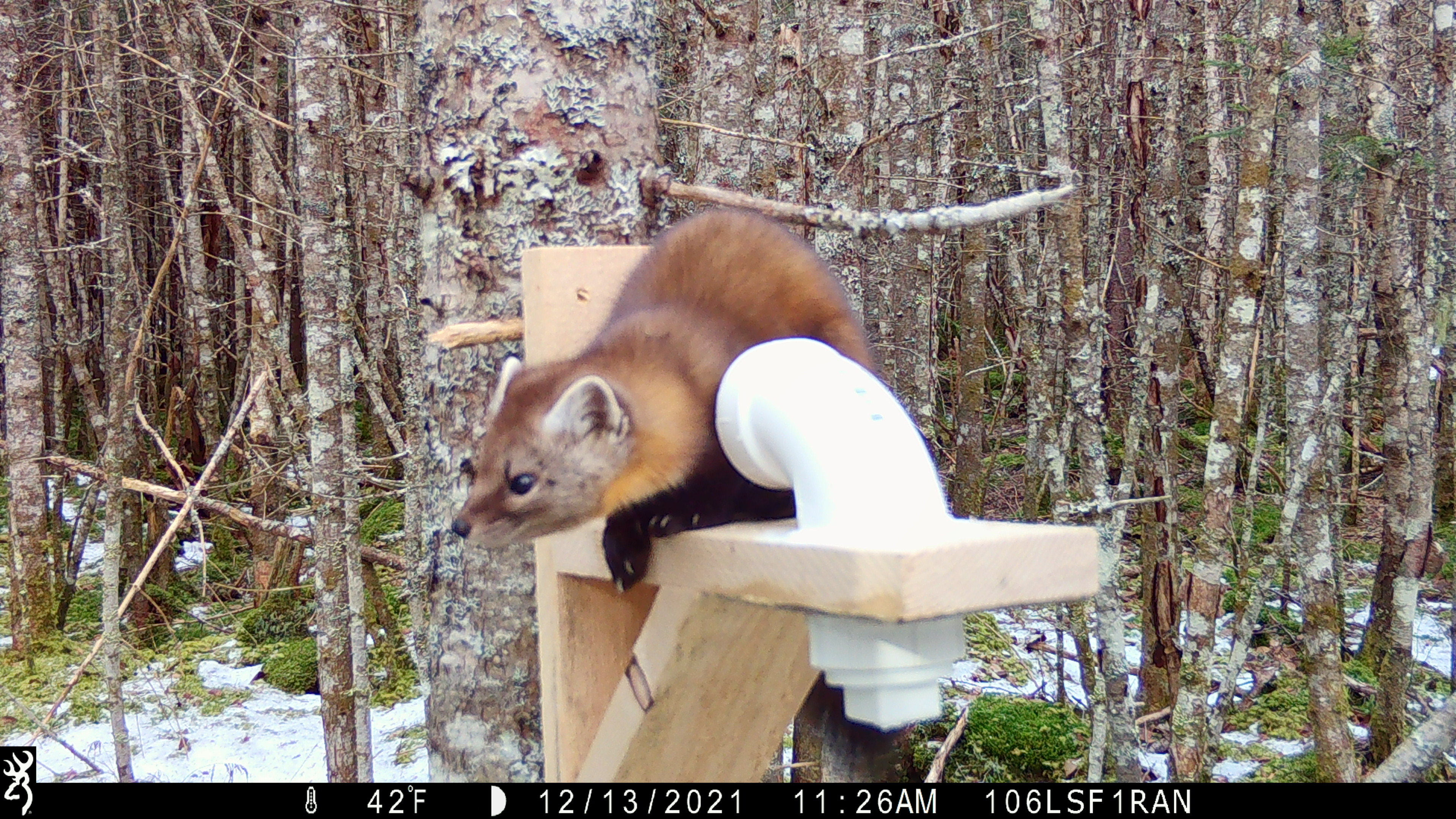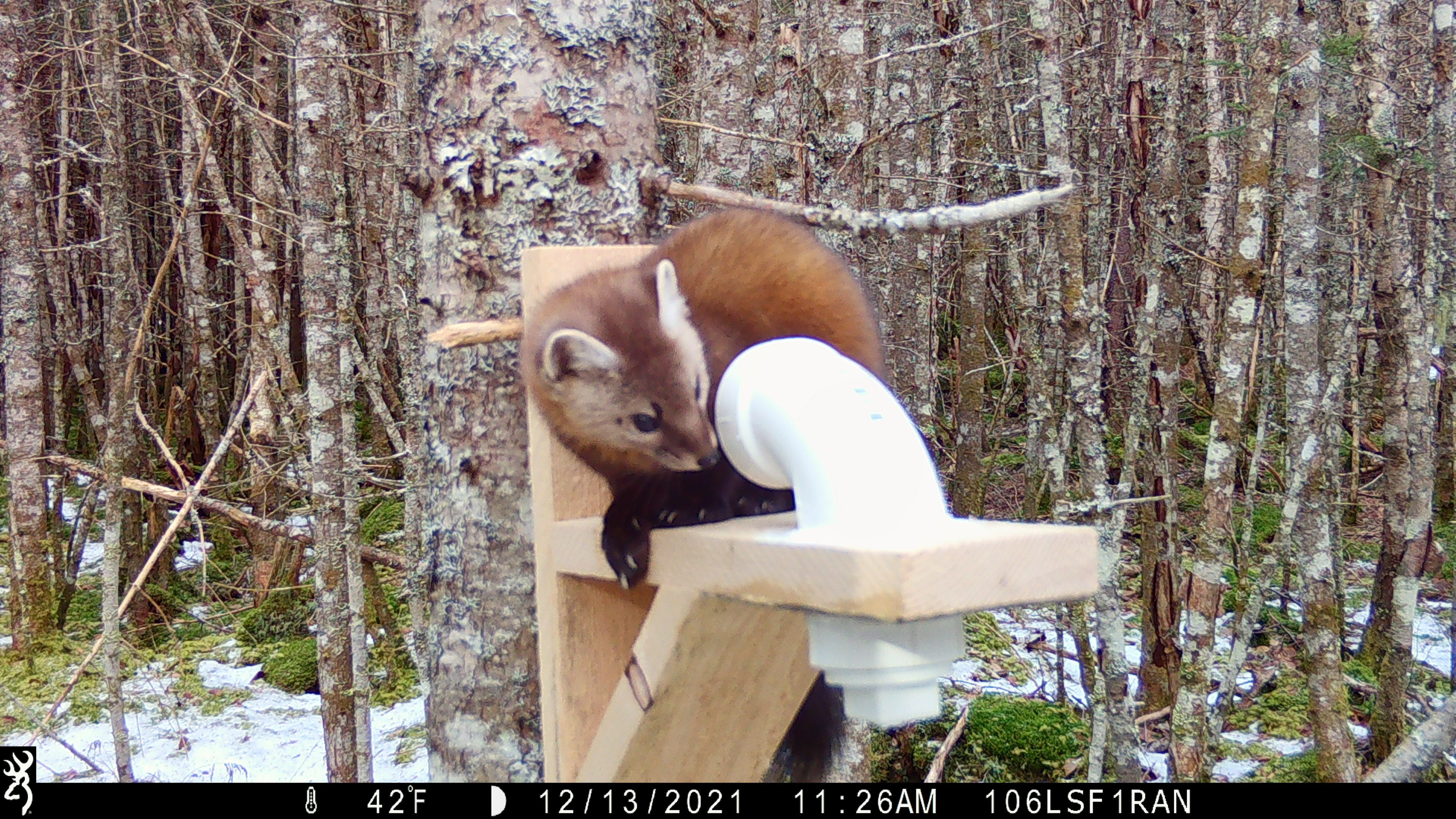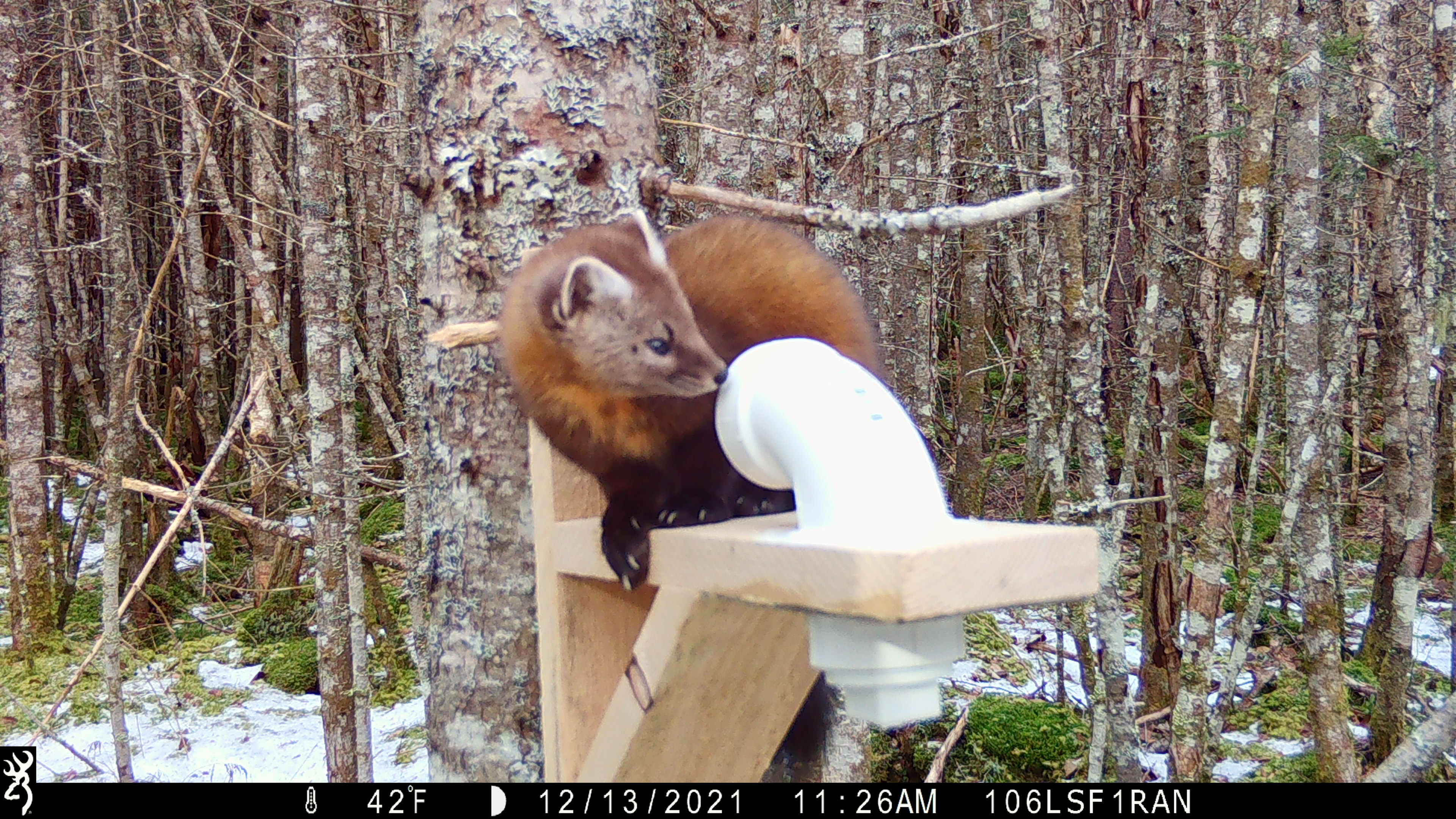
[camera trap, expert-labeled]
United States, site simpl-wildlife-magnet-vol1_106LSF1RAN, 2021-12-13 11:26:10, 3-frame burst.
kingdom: Animalia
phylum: Chordata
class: Mammalia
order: Carnivora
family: Mustelidae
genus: Martes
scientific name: Martes americana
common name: american marten